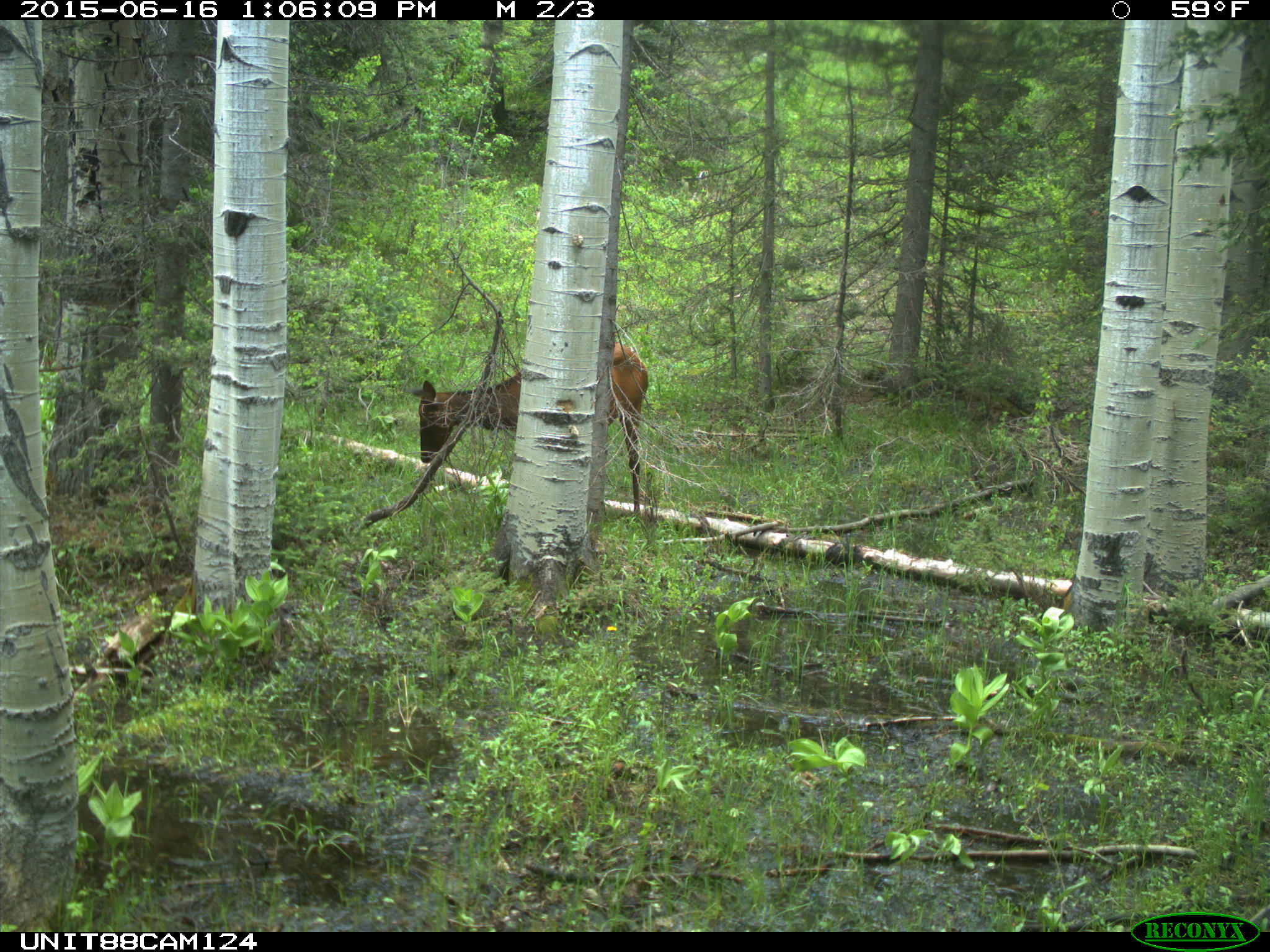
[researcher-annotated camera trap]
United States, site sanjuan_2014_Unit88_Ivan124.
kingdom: Animalia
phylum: Chordata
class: Mammalia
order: Artiodactyla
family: Cervidae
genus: Cervus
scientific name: Cervus elaphus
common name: red deer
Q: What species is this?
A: Cervus elaphus (red deer).